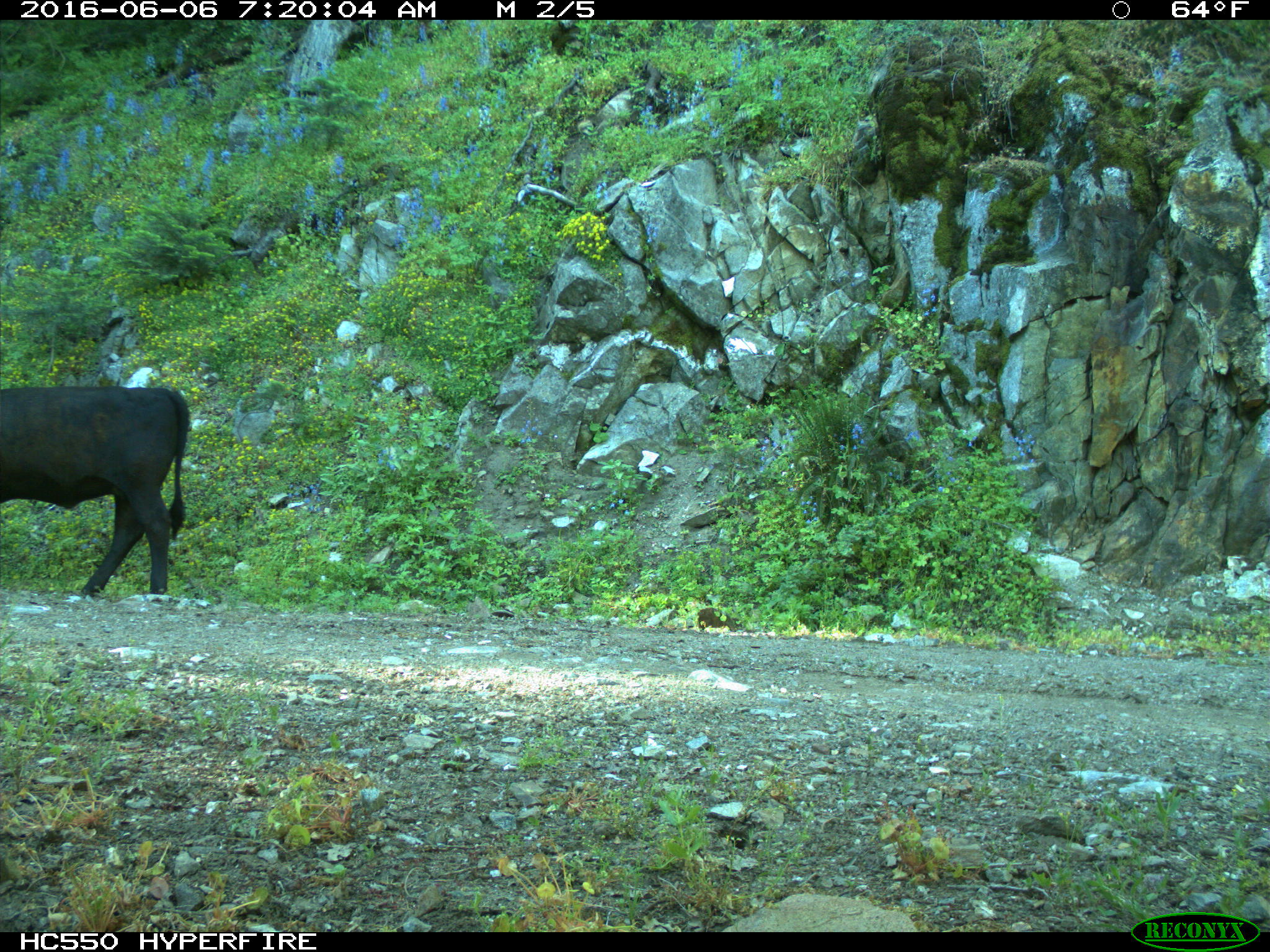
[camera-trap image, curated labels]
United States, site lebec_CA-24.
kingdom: Animalia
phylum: Chordata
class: Mammalia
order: Artiodactyla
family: Bovidae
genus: Bos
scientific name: Bos taurus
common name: domestic cow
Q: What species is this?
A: Bos taurus (domestic cow).